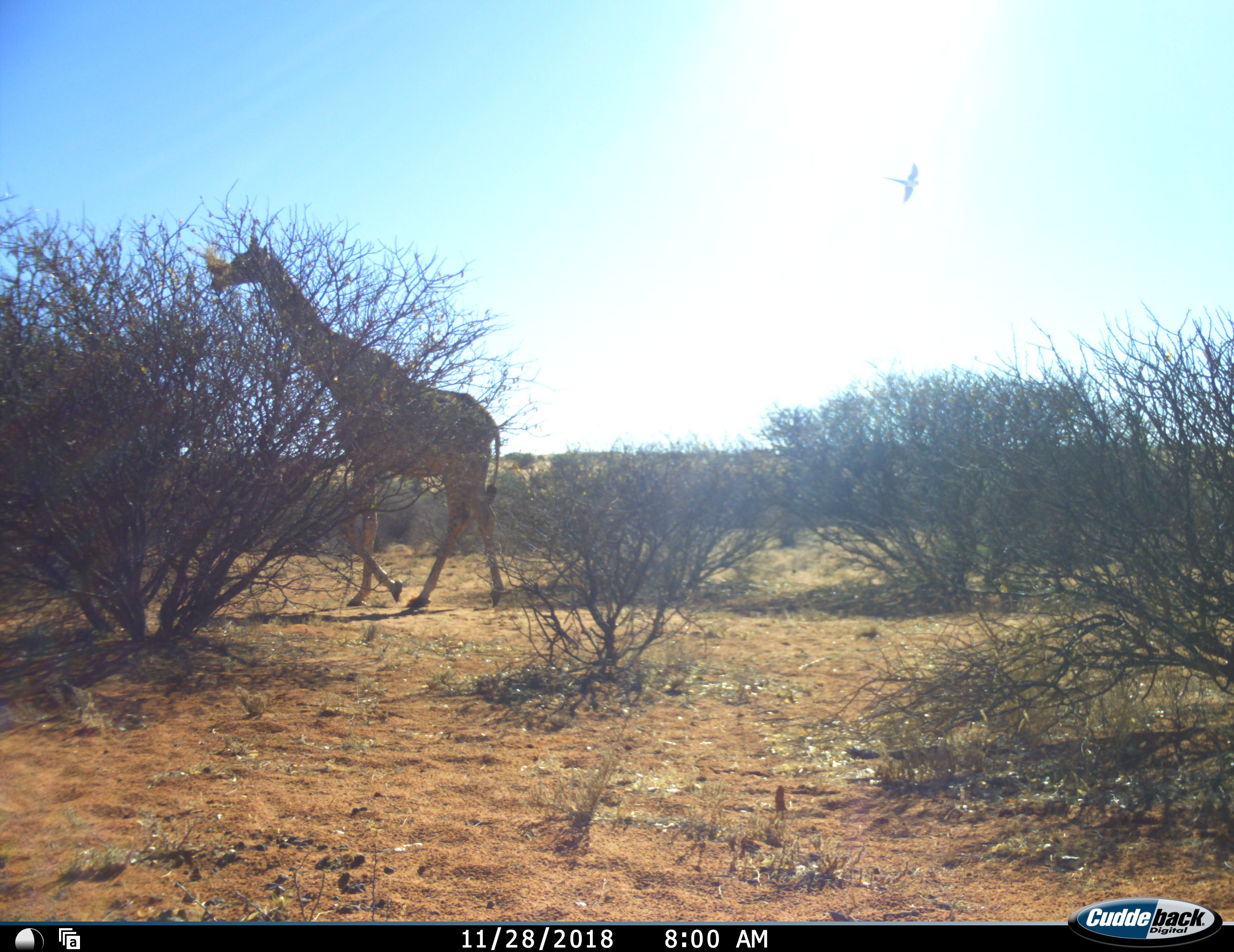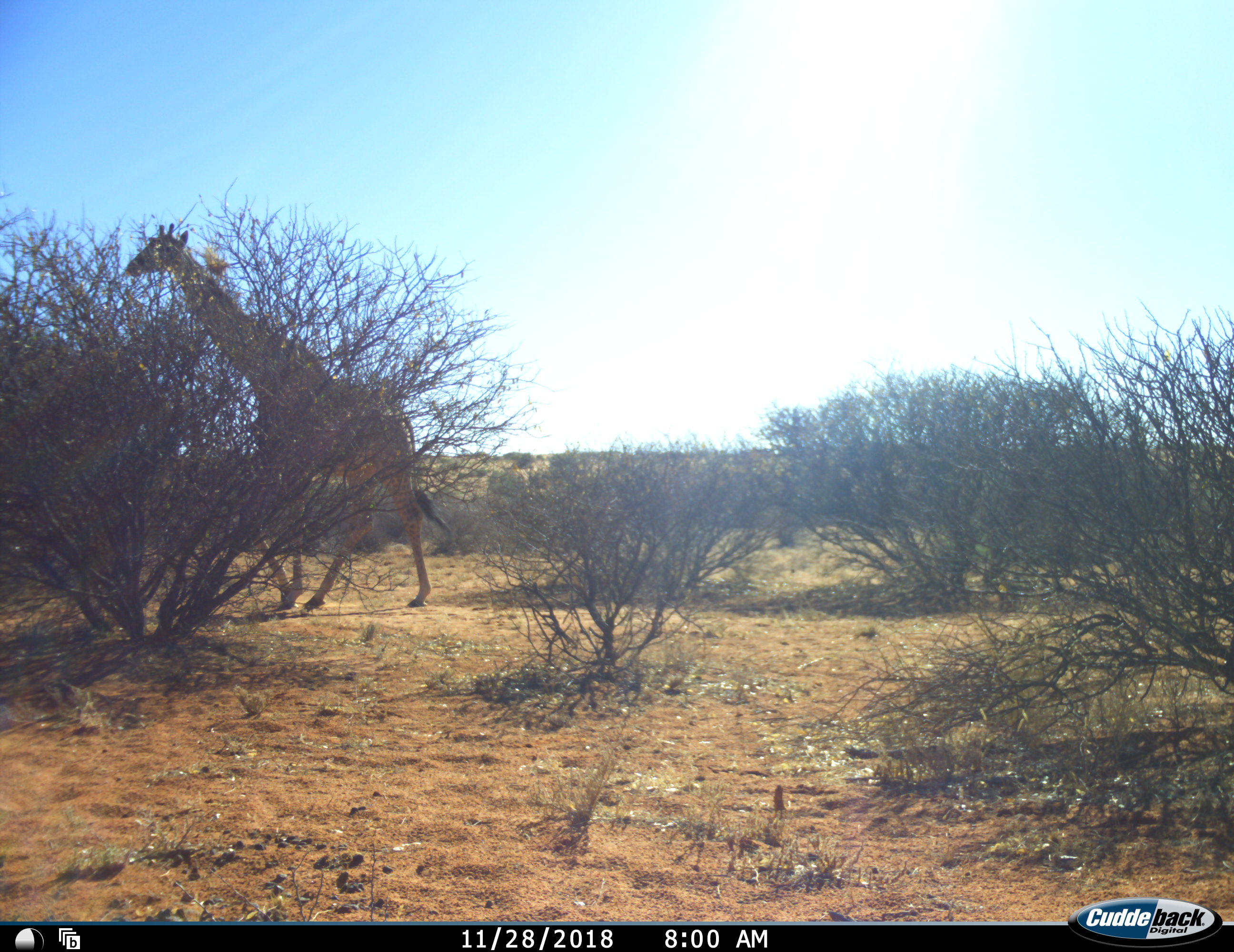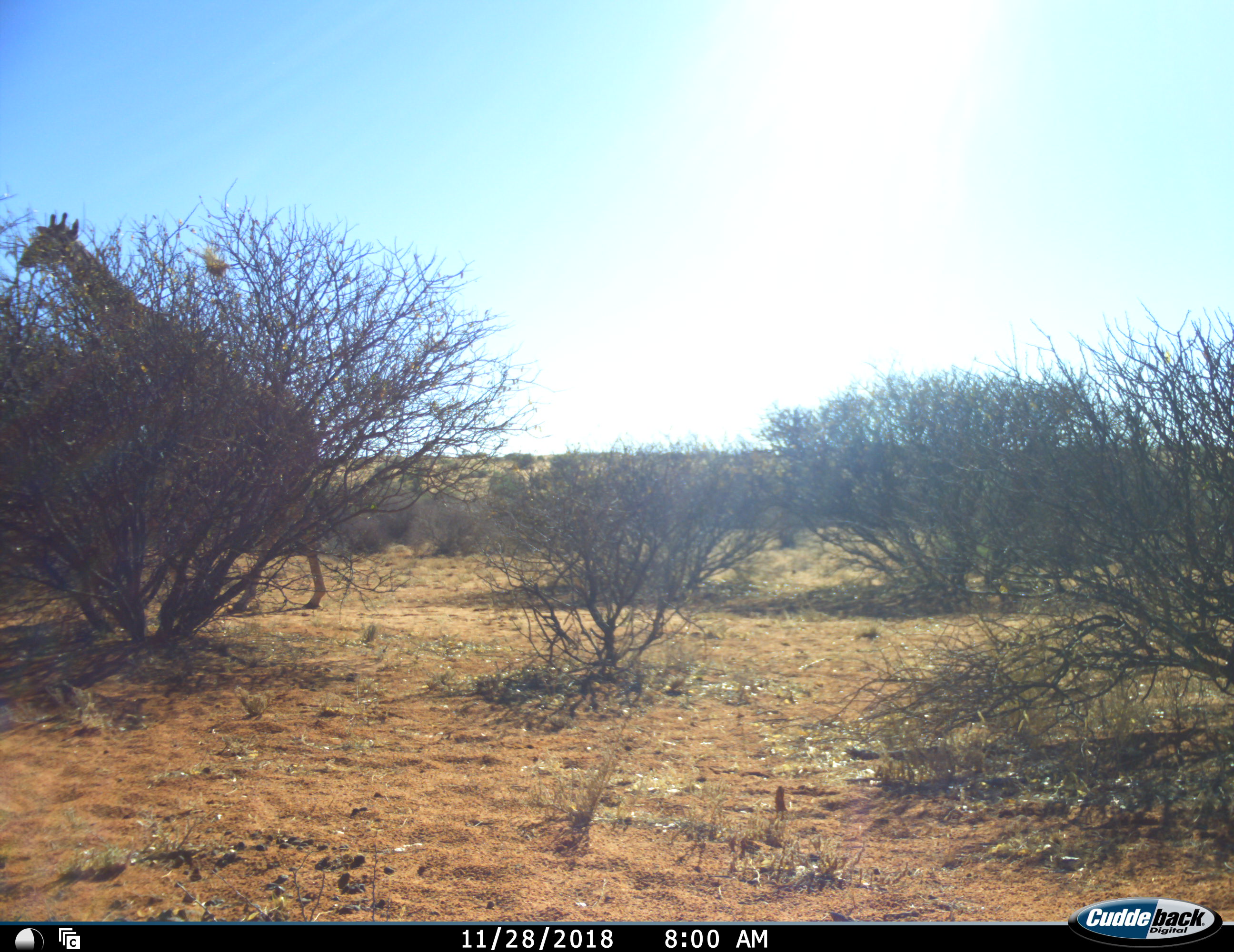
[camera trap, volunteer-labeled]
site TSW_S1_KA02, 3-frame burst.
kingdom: Animalia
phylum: Chordata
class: Mammalia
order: Artiodactyla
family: Giraffidae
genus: Giraffa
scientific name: Giraffa camelopardalis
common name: giraffe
Giraffe (Giraffa camelopardalis), count 1. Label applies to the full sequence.